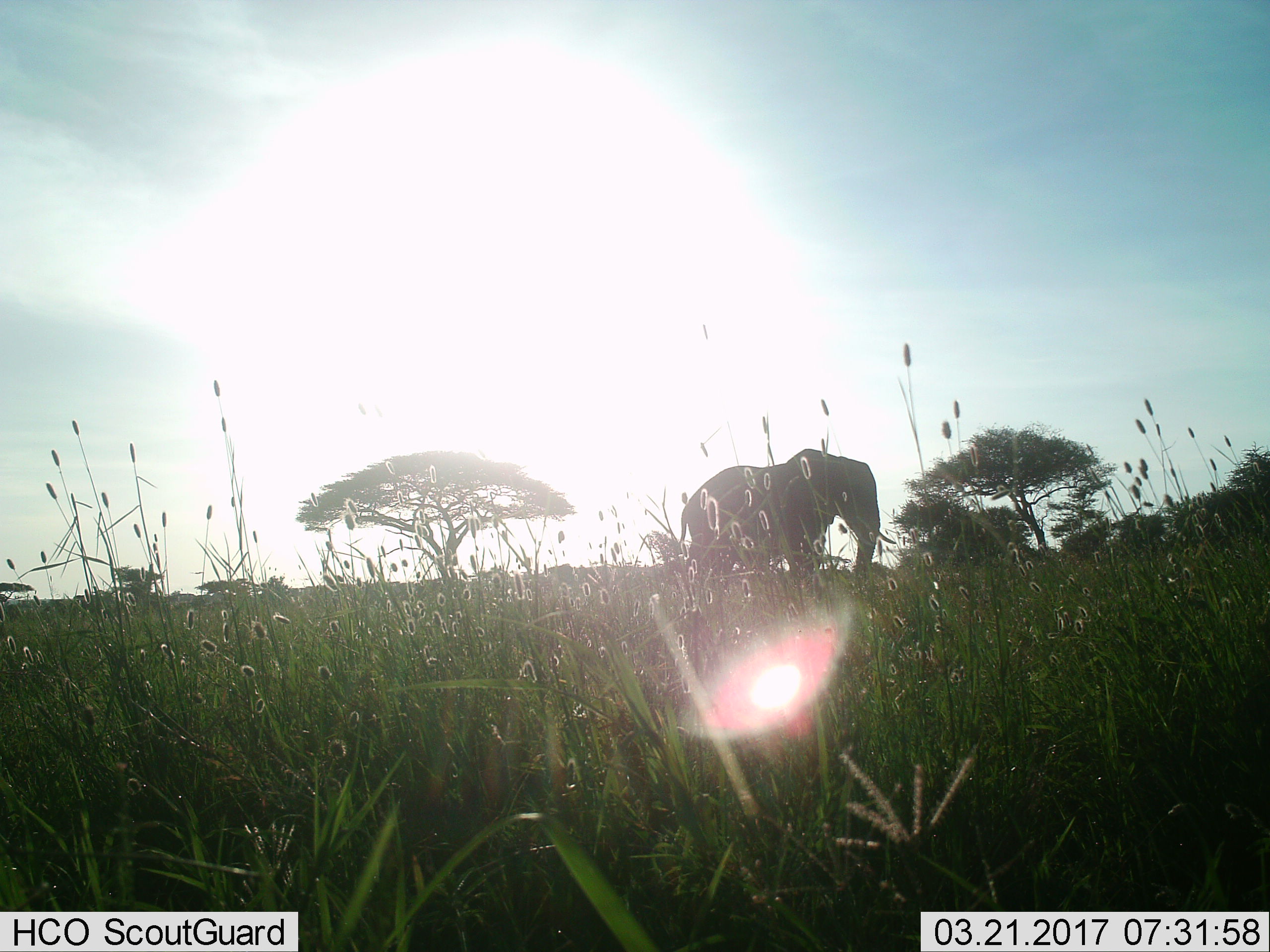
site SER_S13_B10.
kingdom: Animalia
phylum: Chordata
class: Mammalia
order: Proboscidea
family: Elephantidae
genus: Loxodonta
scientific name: Loxodonta africana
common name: african bush elephant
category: elephant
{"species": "elephant (african bush elephant) (Loxodonta africana)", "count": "1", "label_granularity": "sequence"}